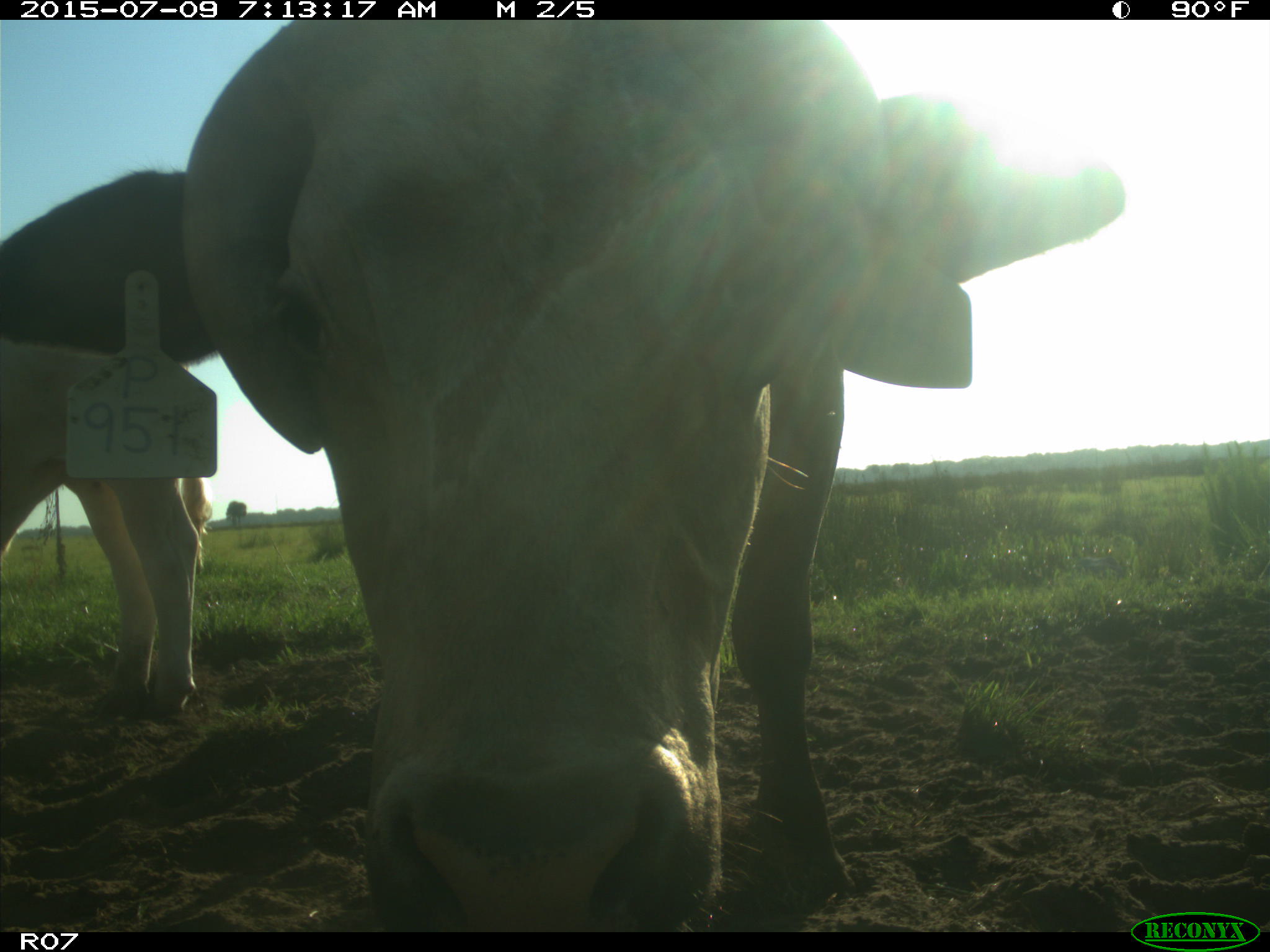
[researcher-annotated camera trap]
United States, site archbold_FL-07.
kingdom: Animalia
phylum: Chordata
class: Mammalia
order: Artiodactyla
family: Bovidae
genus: Bos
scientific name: Bos taurus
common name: domestic cow